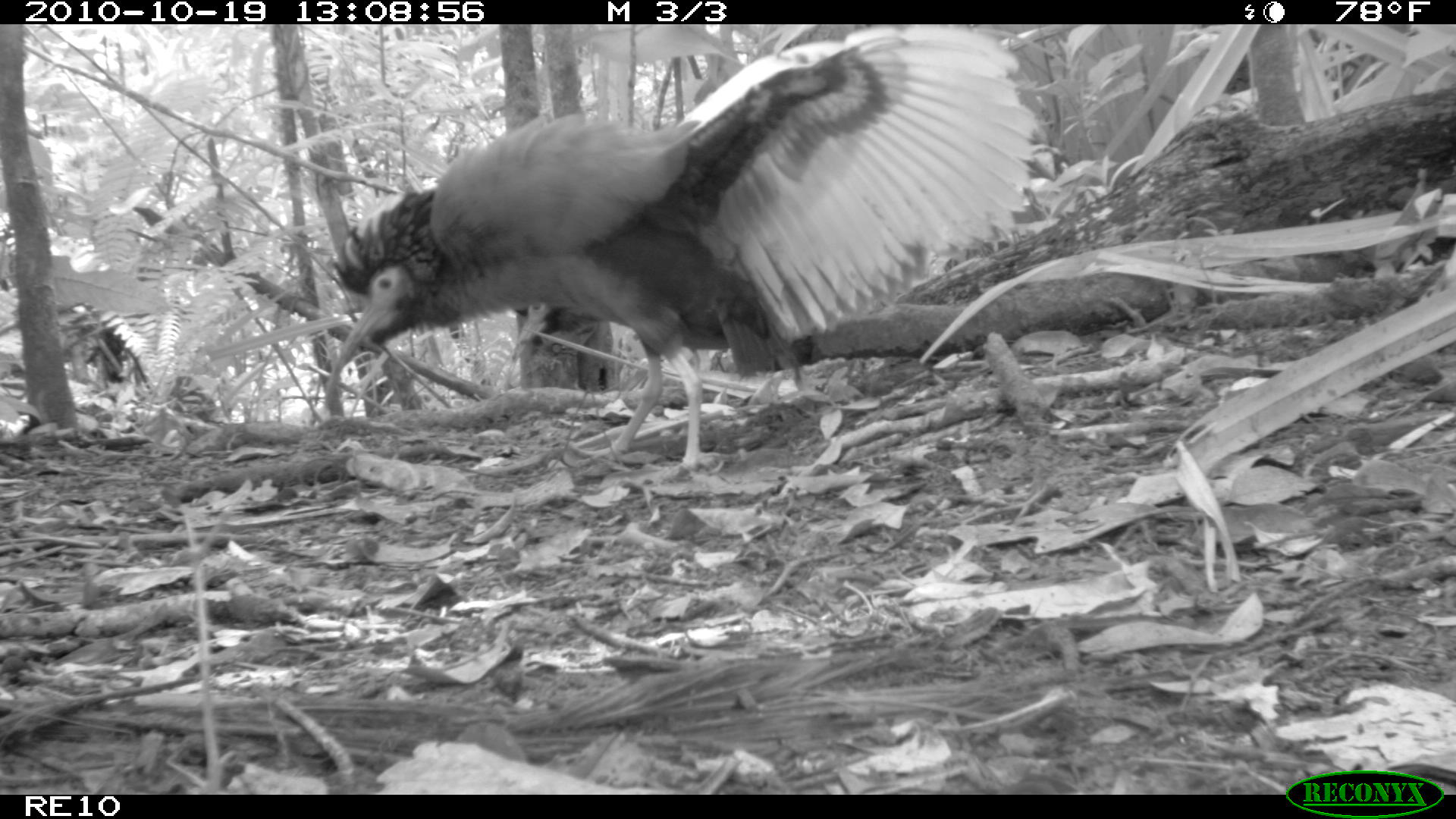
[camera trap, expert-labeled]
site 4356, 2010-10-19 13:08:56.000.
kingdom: Animalia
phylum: Chordata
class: Aves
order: Pelecaniformes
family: Threskiornithidae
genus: Lophotibis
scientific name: Lophotibis cristata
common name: madagascan ibis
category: lophotibis cristataa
Lophotibis cristataa (madagascan ibis) (Lophotibis cristata), count 1.